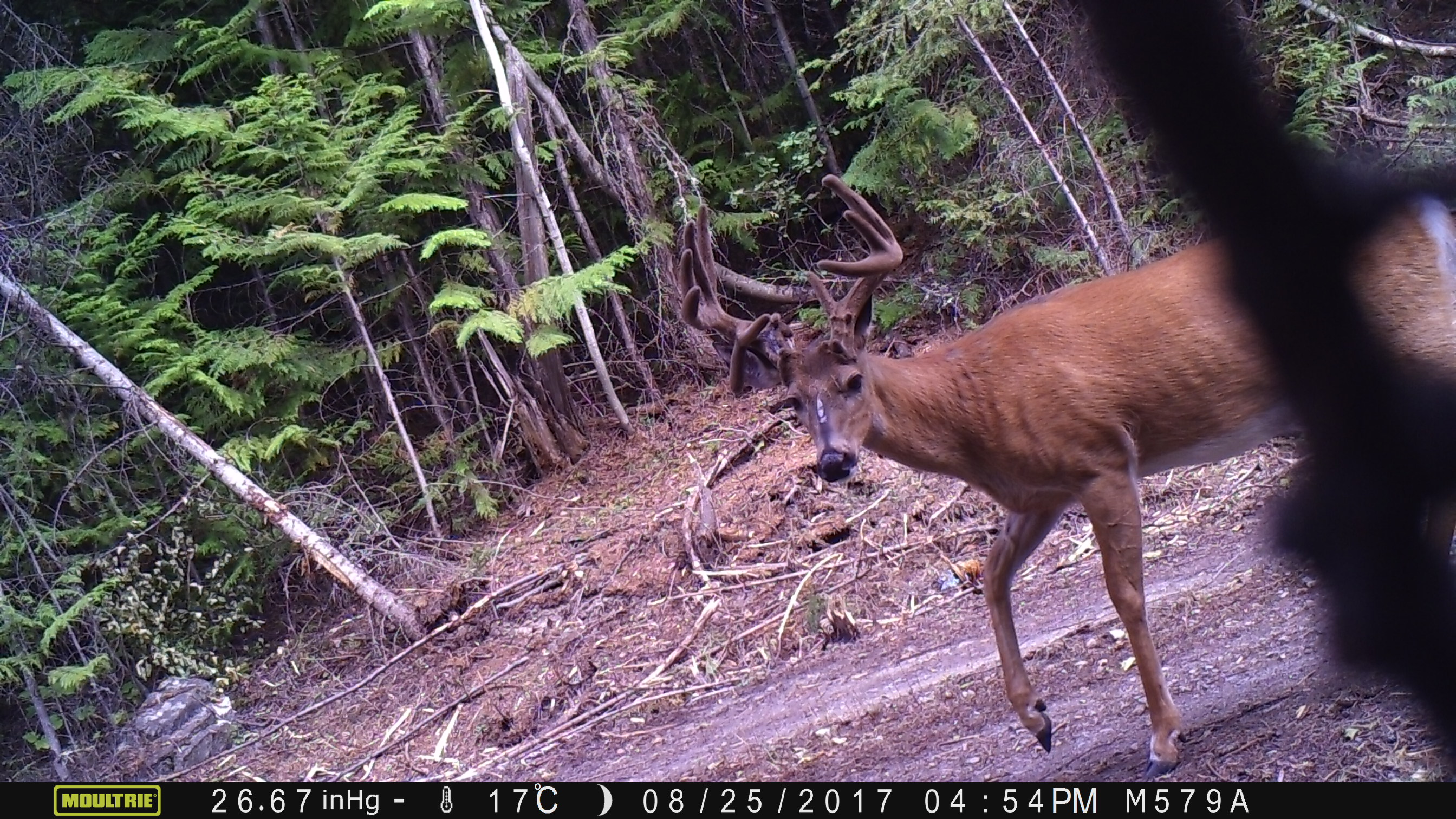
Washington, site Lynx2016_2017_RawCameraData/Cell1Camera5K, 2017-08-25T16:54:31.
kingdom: Animalia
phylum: Chordata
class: Mammalia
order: Artiodactyla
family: Cervidae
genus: Odocoileus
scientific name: Odocoileus virginianus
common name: white-tailed deer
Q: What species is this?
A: Odocoileus virginianus (white-tailed deer).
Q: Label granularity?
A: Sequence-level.